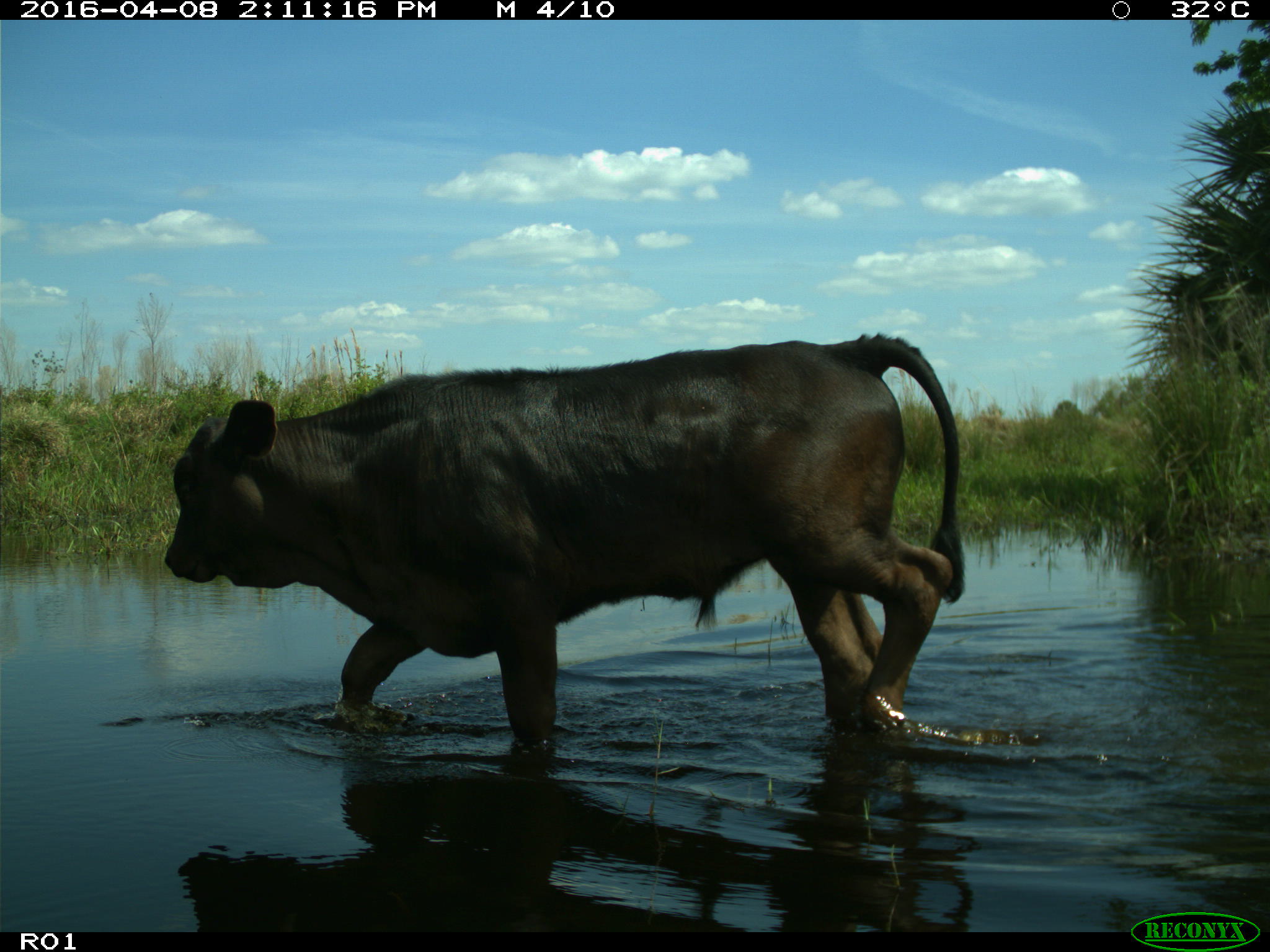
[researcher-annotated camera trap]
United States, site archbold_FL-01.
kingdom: Animalia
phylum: Chordata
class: Mammalia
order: Artiodactyla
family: Bovidae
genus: Bos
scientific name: Bos taurus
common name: domestic cow